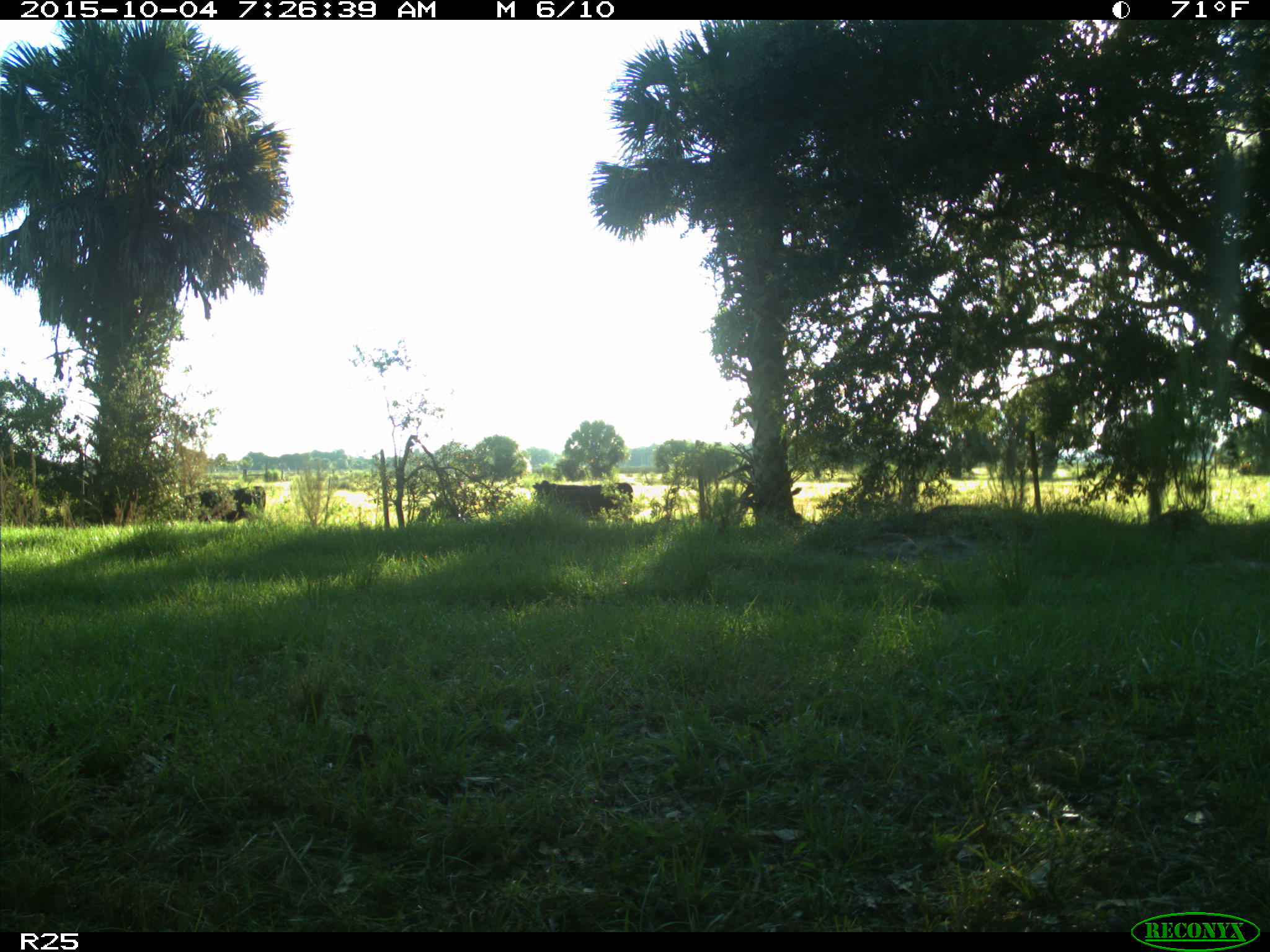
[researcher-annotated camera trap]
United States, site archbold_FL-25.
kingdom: Animalia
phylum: Chordata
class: Mammalia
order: Artiodactyla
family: Bovidae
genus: Bos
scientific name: Bos taurus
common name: domestic cow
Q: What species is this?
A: Bos taurus (domestic cow).